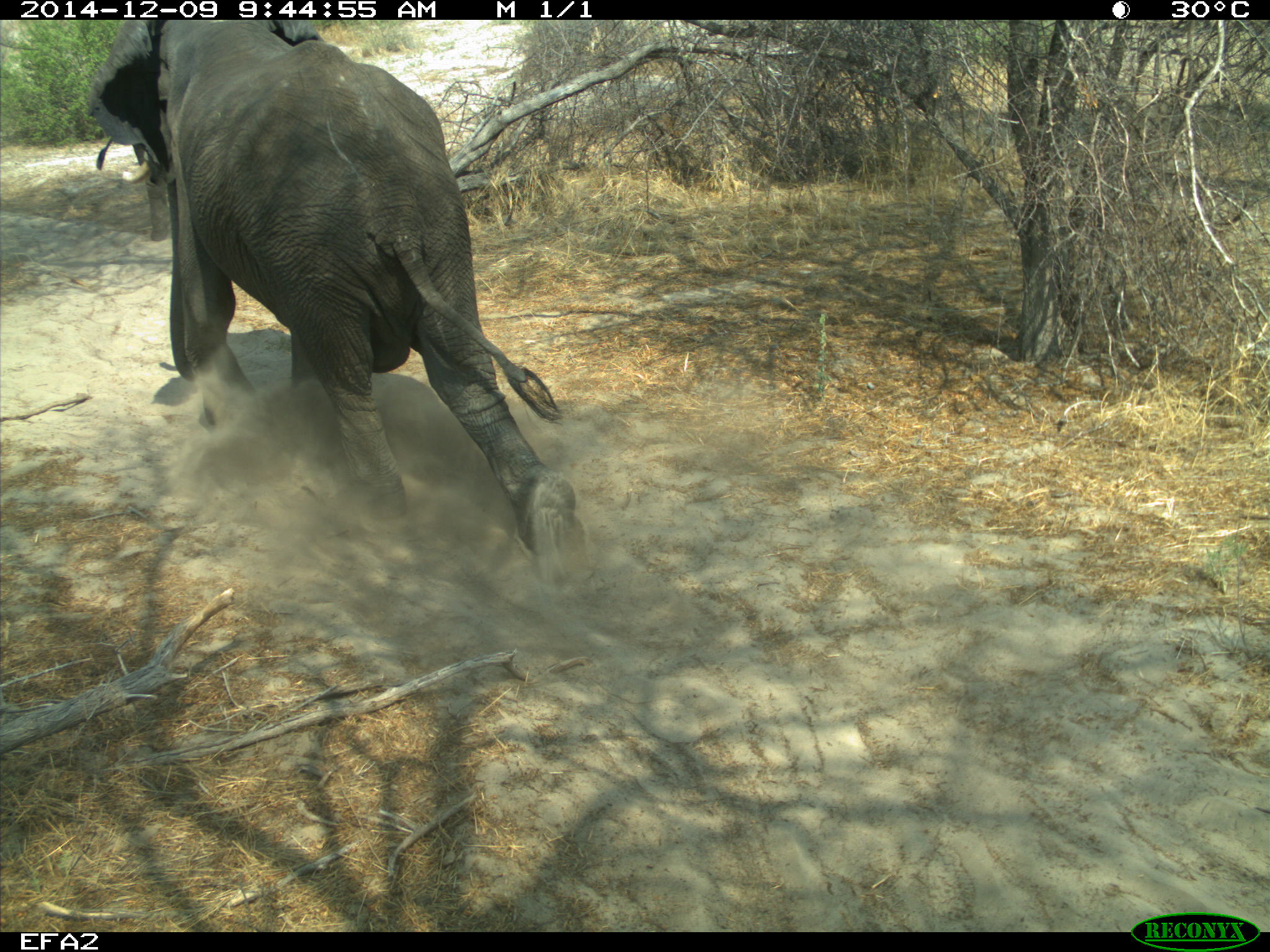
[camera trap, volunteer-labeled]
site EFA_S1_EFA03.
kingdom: Animalia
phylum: Chordata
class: Mammalia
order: Proboscidea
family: Elephantidae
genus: Loxodonta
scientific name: Loxodonta africana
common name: african bush elephant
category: elephant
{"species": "elephant (african bush elephant) (Loxodonta africana)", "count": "1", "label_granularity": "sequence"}